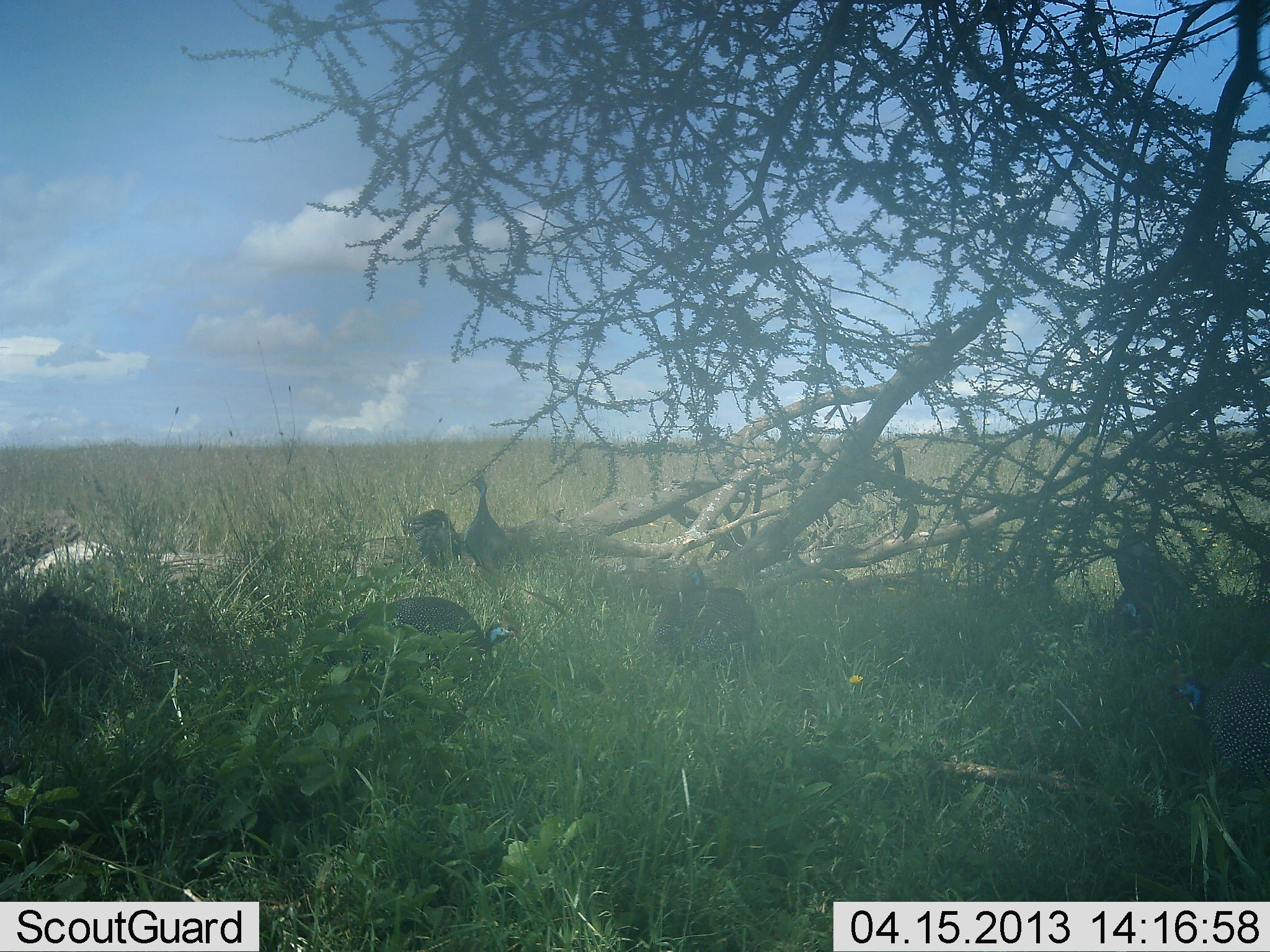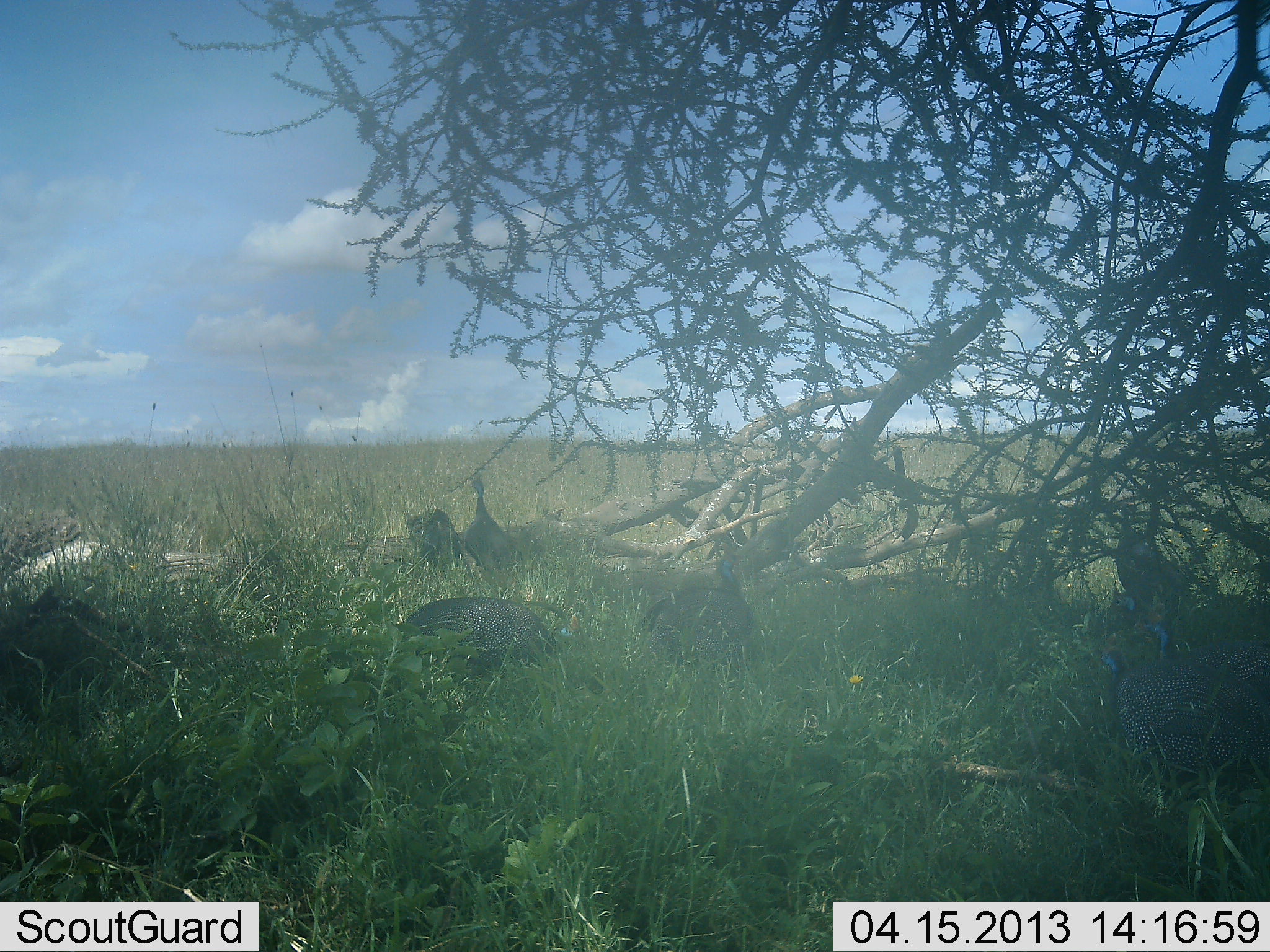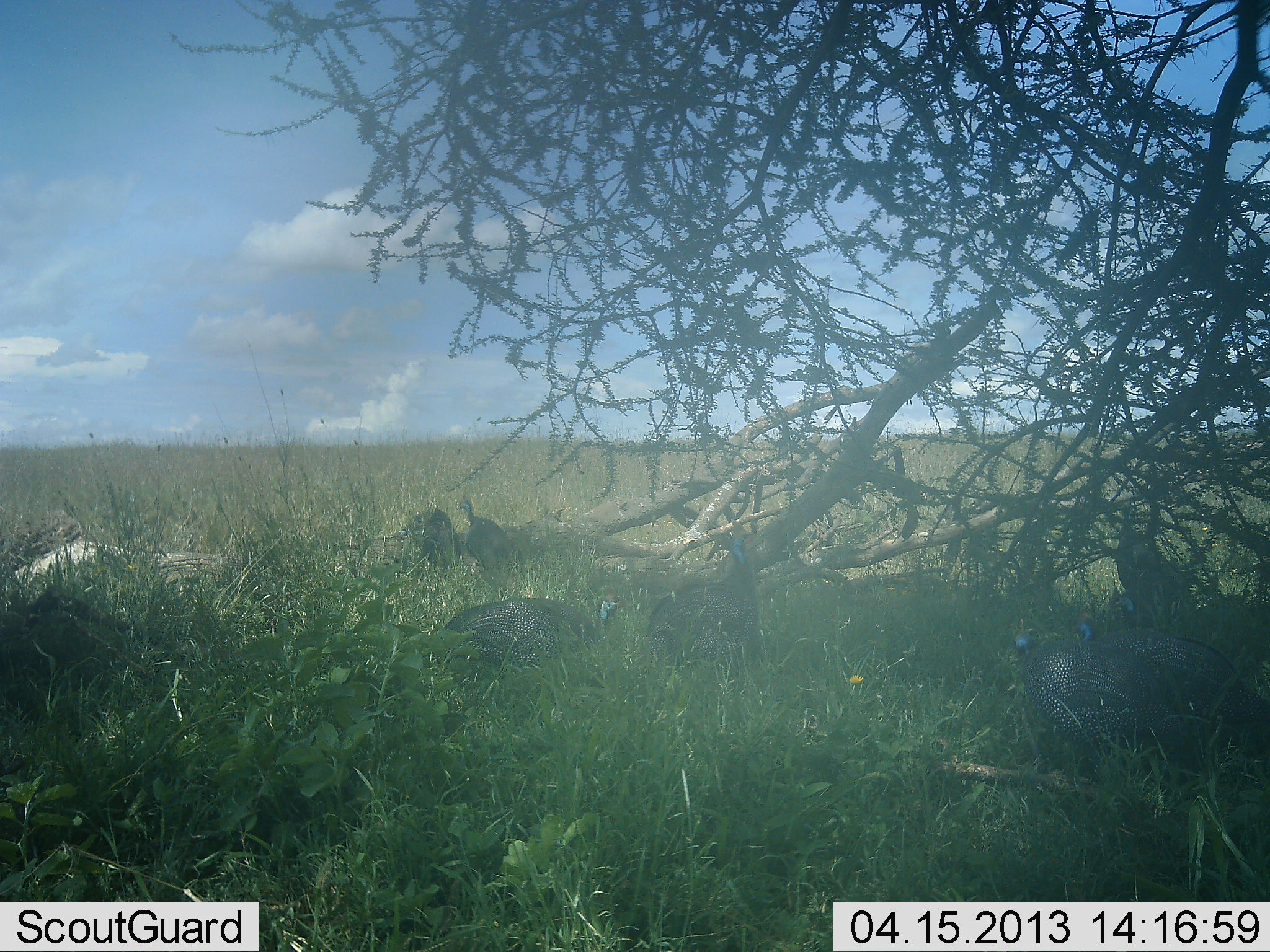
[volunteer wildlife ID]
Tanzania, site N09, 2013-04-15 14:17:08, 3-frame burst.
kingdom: Animalia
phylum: Chordata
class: Aves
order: Galliformes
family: Numididae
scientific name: Numididae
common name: guinea fowl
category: guineafowl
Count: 6.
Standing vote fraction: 50%.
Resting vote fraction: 8%.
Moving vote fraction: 65%.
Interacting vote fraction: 0%.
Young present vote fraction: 0%.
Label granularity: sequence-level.